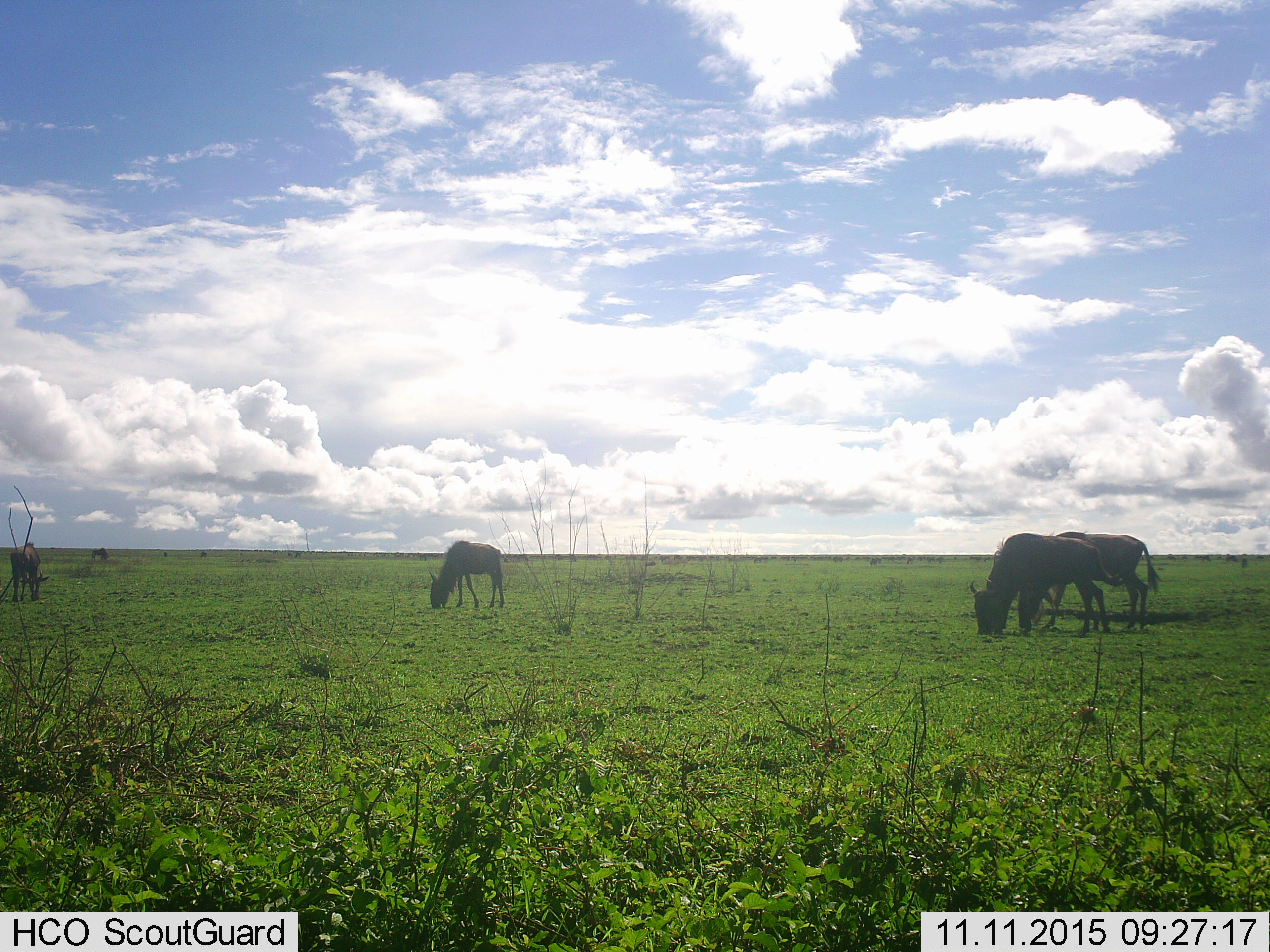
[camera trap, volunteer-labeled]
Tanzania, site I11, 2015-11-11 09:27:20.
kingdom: Animalia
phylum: Chordata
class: Mammalia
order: Artiodactyla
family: Bovidae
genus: Connochaetes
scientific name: Connochaetes taurinus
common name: blue wildebeest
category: wildebeest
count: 11-50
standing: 50%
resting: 0%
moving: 30%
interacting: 10%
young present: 0%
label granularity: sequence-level